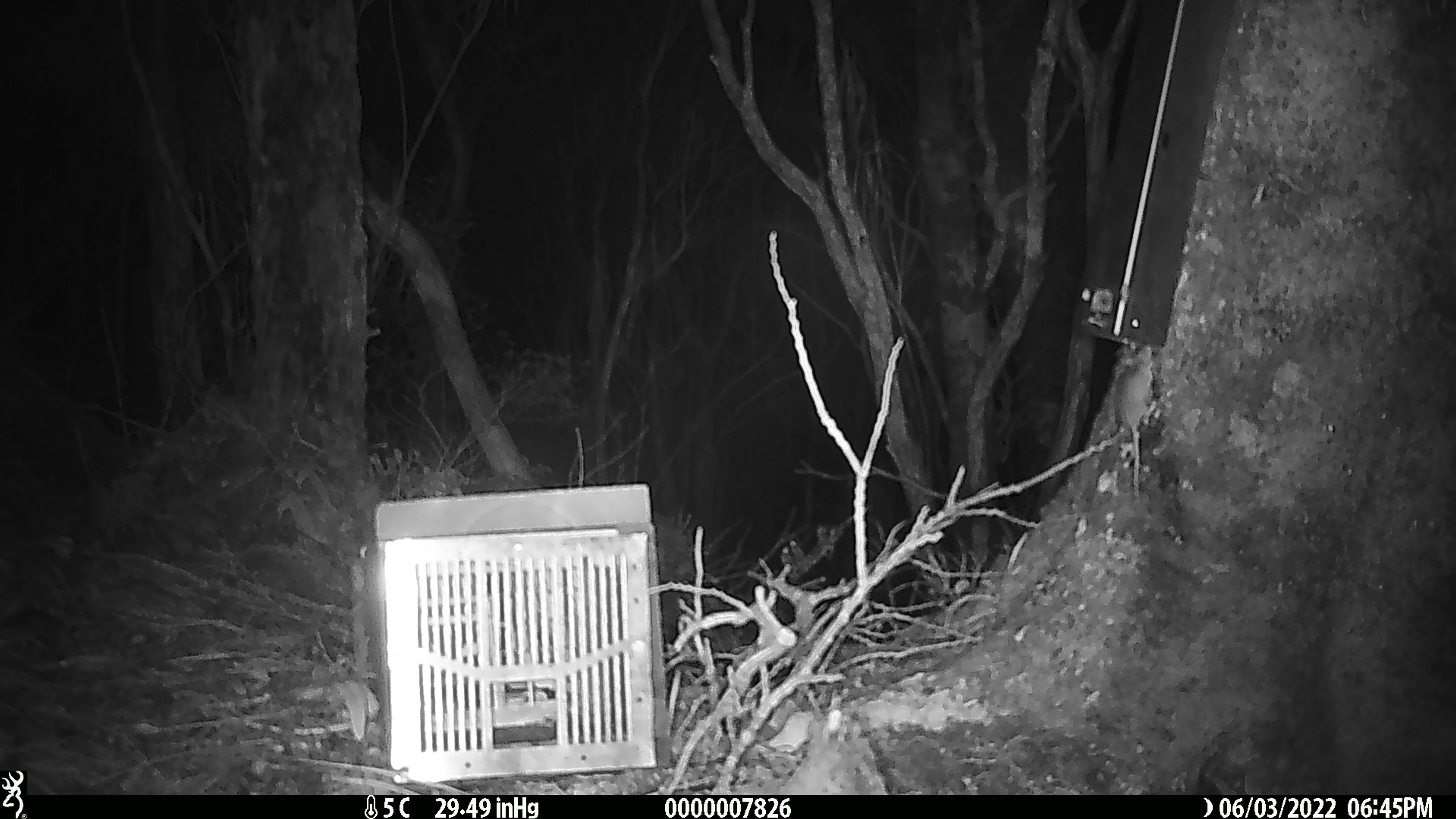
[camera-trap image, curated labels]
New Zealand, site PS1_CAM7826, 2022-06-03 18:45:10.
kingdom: Animalia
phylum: Chordata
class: Mammalia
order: Rodentia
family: Muridae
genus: Mus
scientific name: Mus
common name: mouse